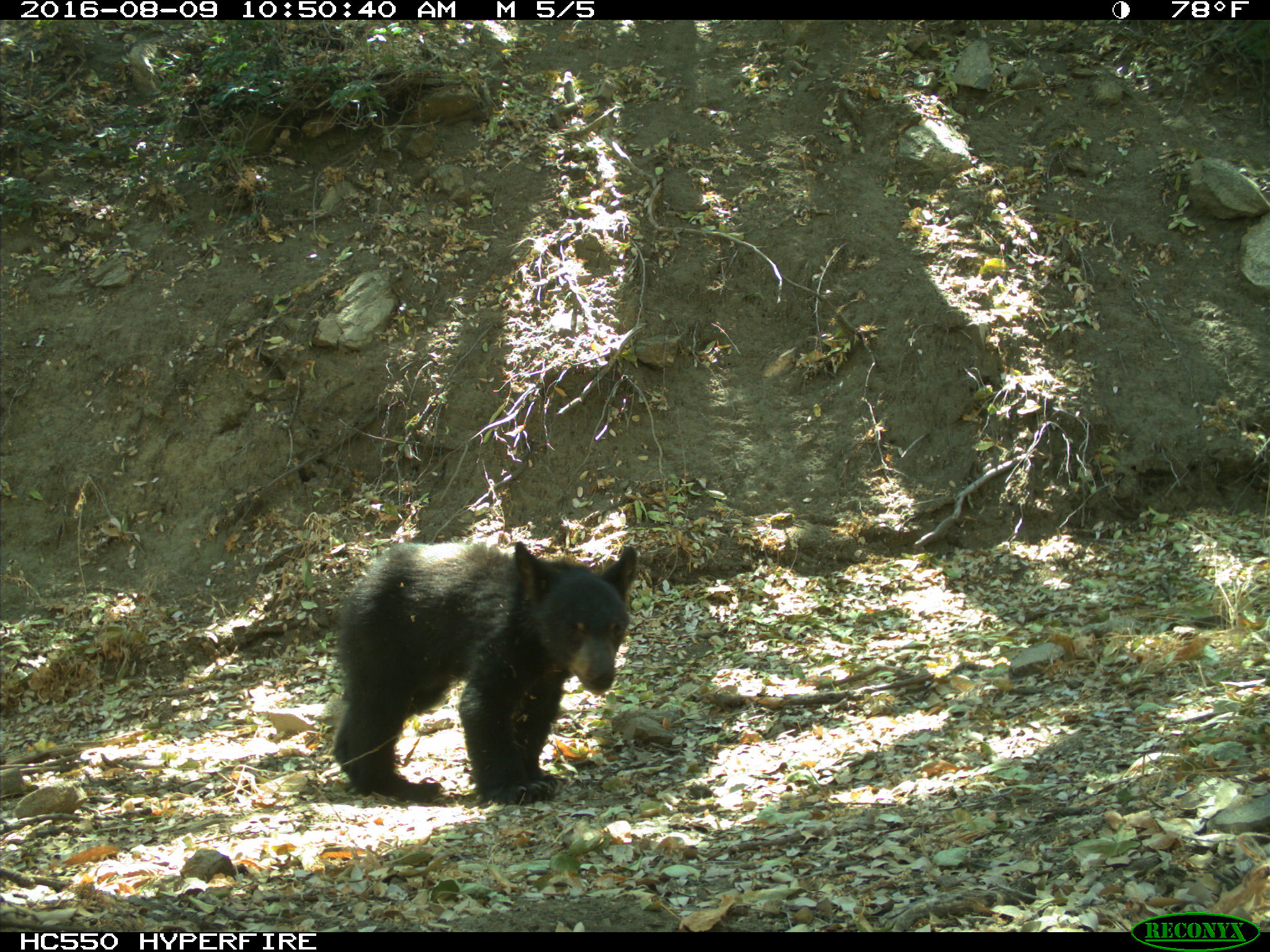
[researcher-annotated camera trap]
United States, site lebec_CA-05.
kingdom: Animalia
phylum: Chordata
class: Mammalia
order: Carnivora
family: Ursidae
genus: Ursus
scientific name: Ursus americanus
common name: american black bear